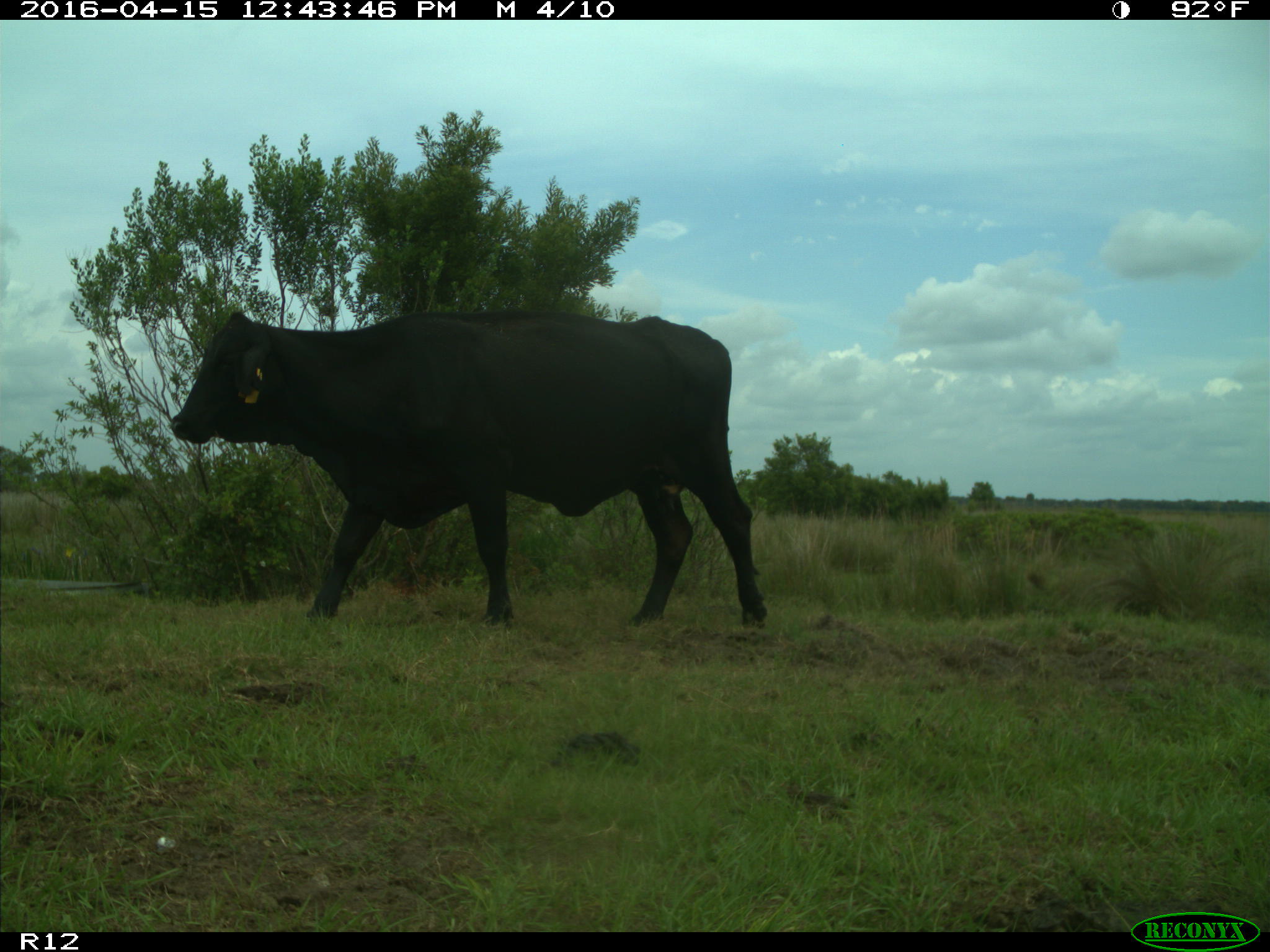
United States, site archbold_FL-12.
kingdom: Animalia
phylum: Chordata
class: Mammalia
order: Artiodactyla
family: Bovidae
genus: Bos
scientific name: Bos taurus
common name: domestic cow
Bos taurus (domestic cow).